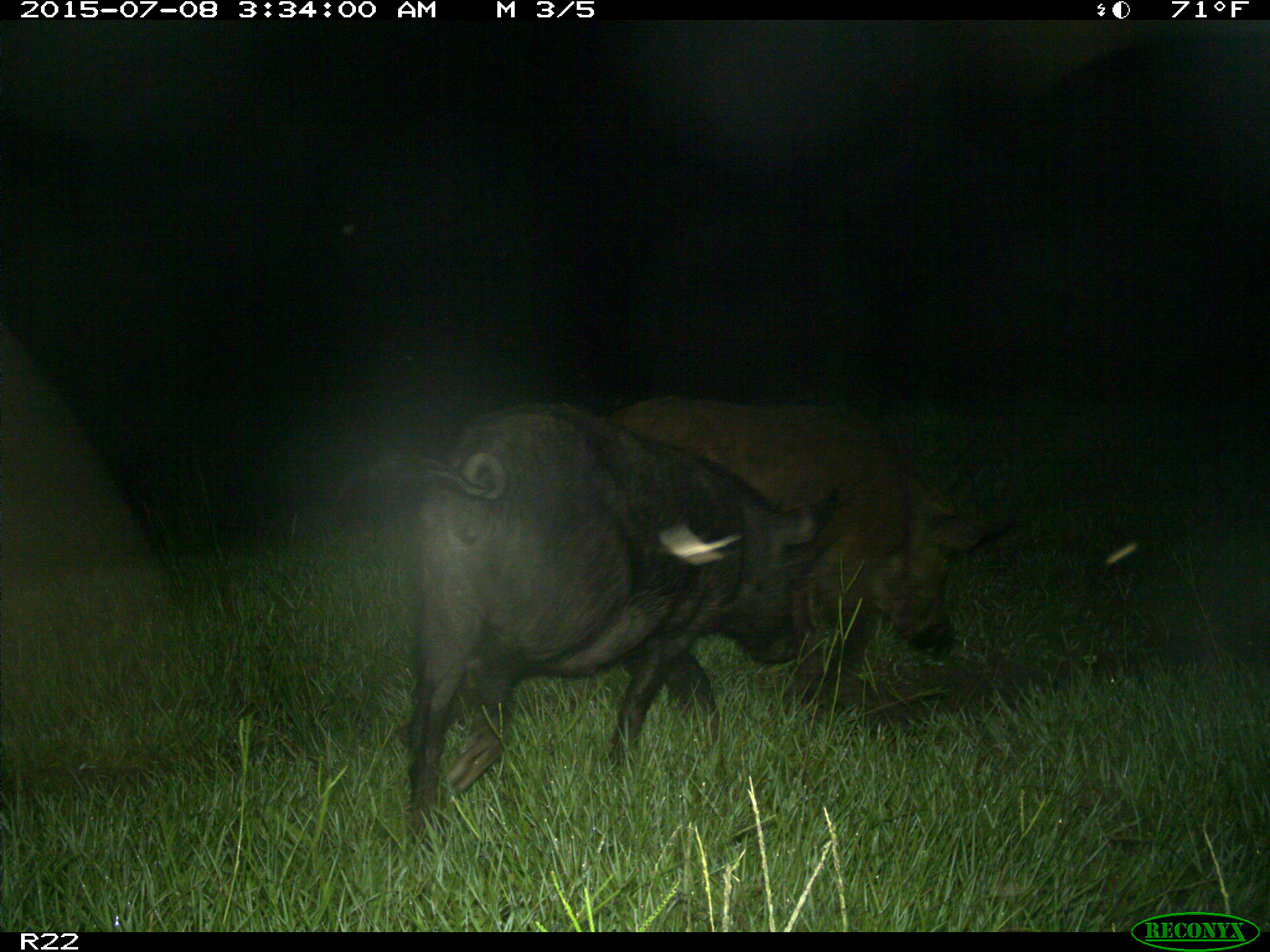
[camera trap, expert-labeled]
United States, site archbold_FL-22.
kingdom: Animalia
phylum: Chordata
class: Mammalia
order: Artiodactyla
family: Bovidae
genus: Bos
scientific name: Bos taurus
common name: domestic cow